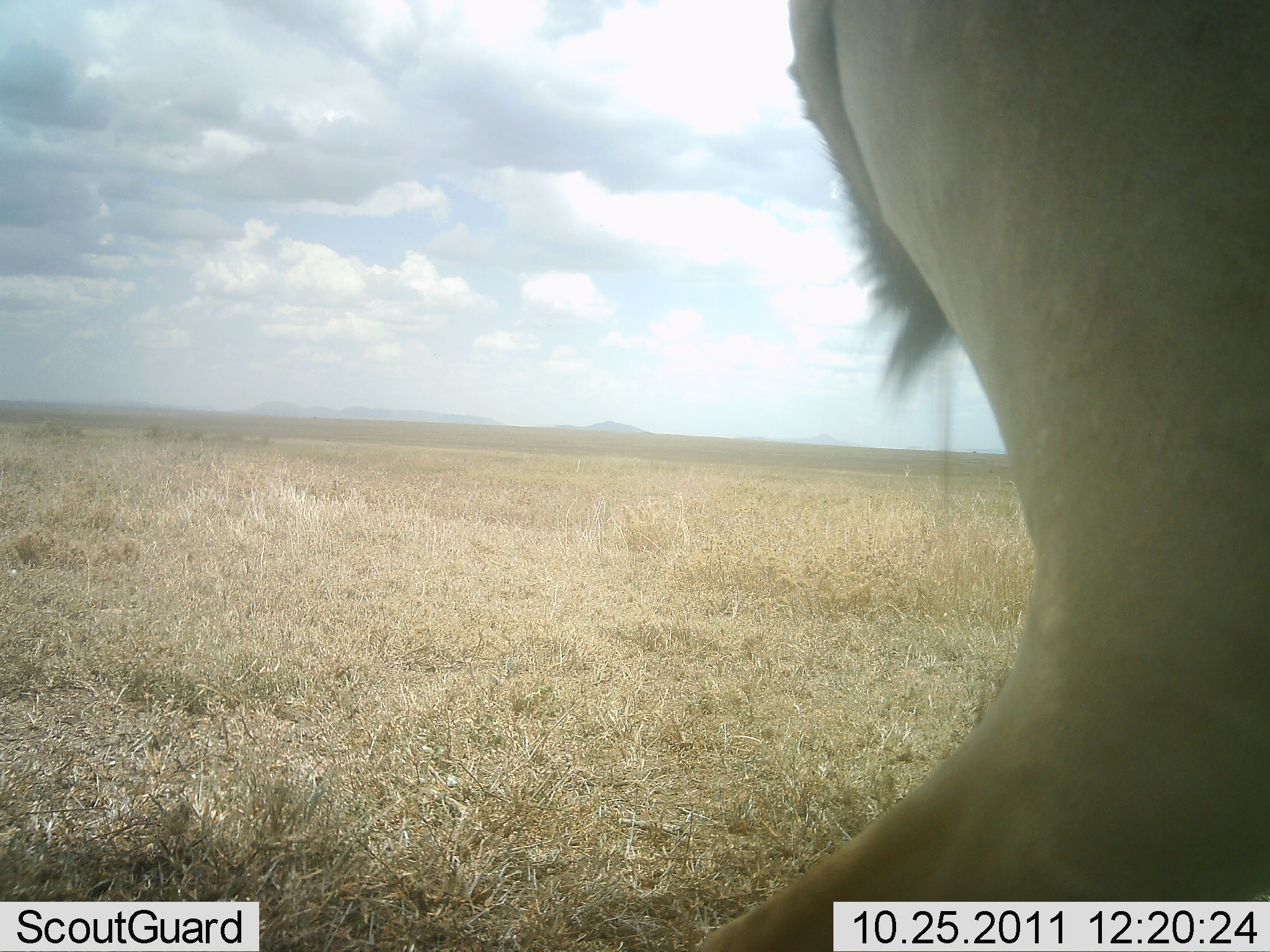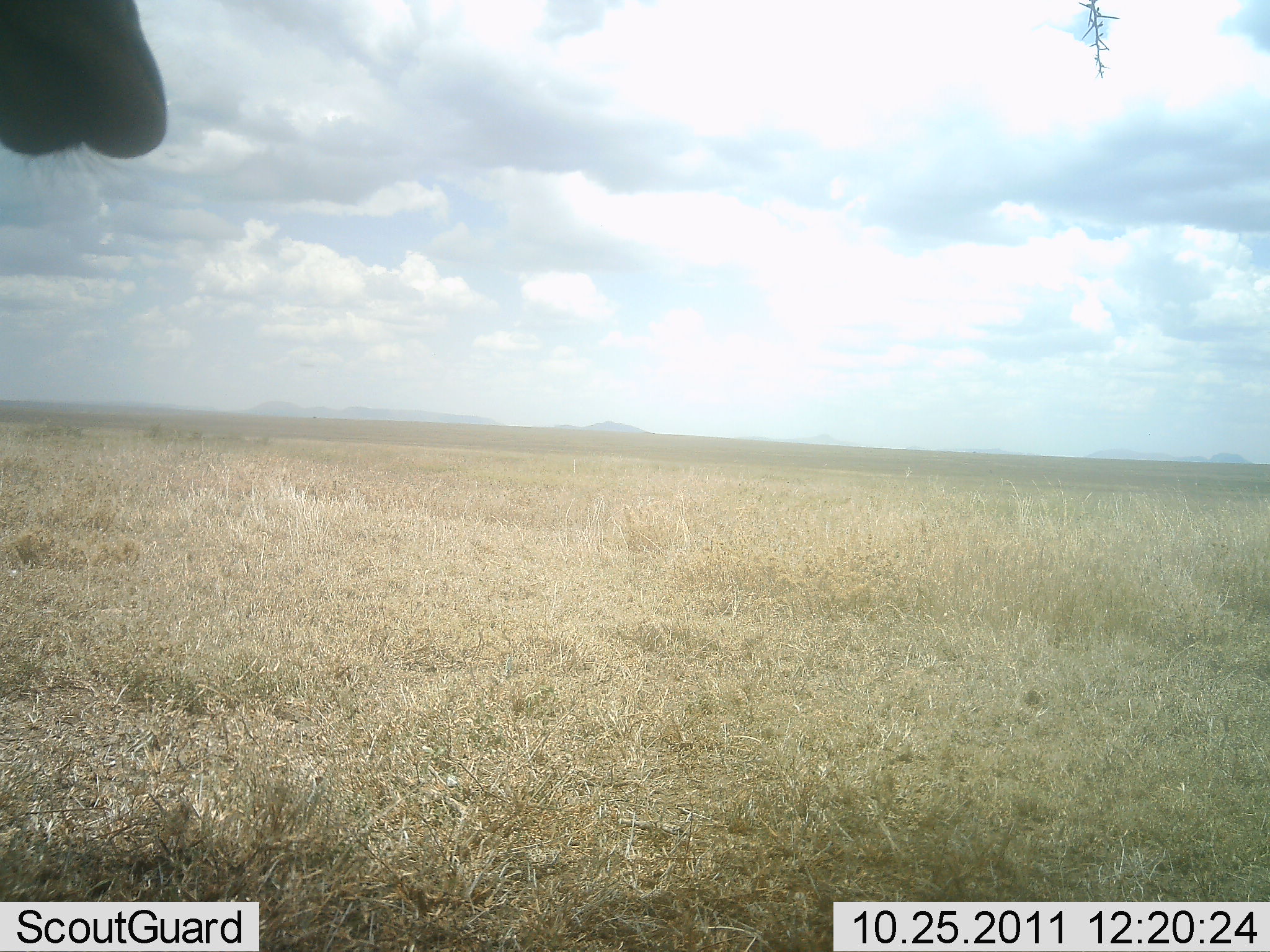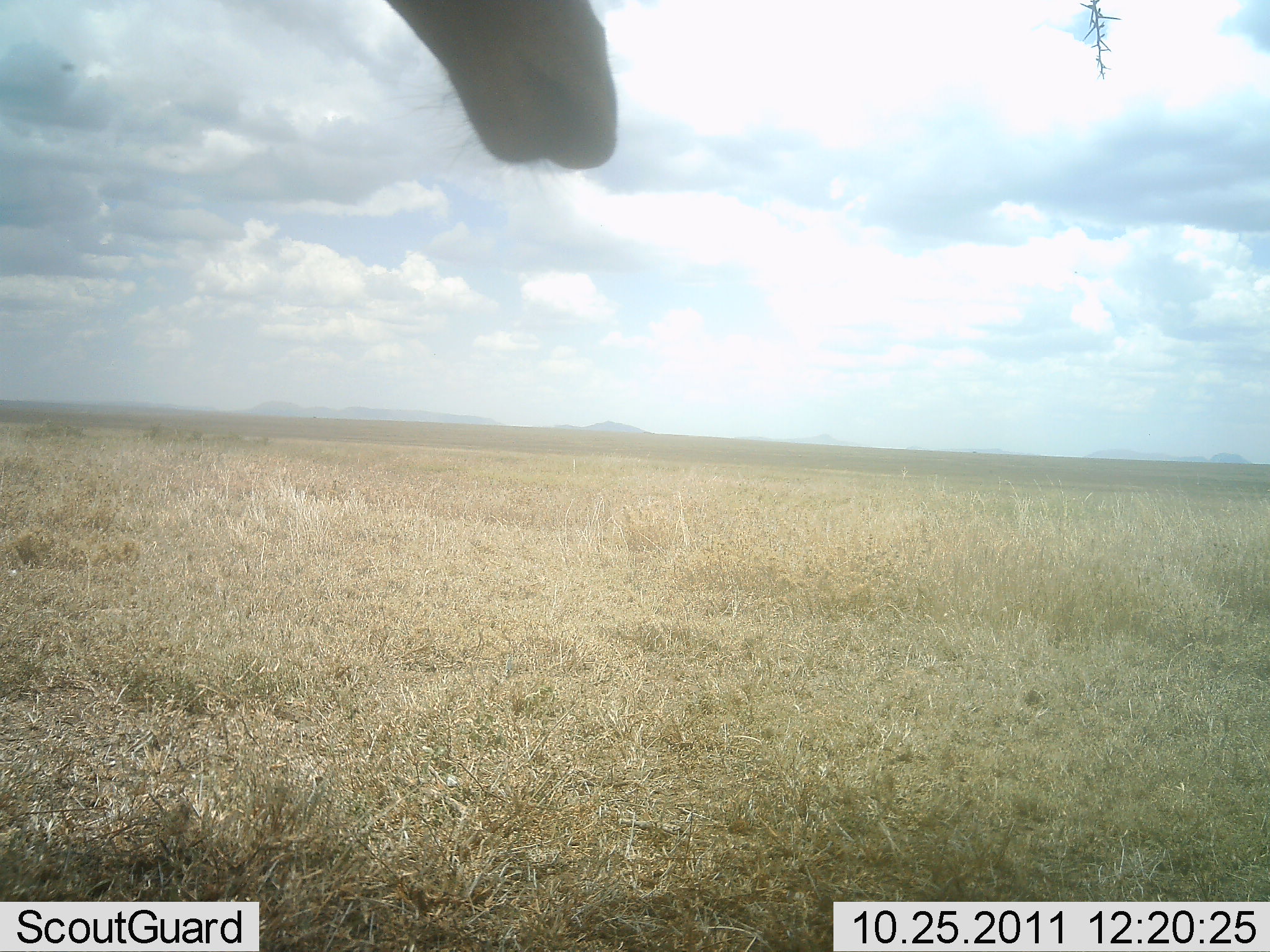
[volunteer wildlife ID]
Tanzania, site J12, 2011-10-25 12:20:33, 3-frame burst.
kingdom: Animalia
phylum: Chordata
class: Mammalia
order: Artiodactyla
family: Bovidae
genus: Alcelaphus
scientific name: Alcelaphus buselaphus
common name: hartebeest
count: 1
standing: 0%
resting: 0%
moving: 100%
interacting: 0%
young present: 0%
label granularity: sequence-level